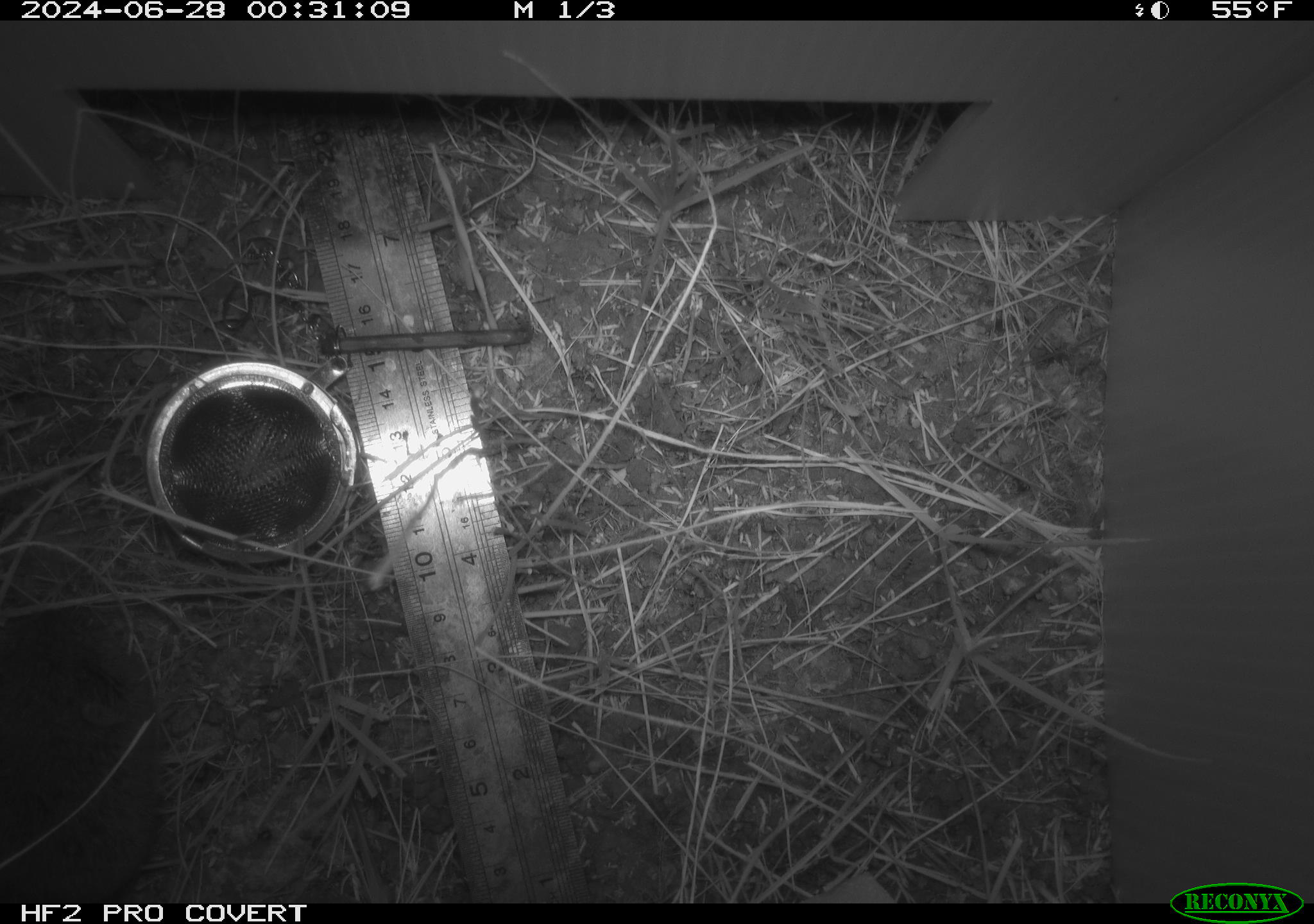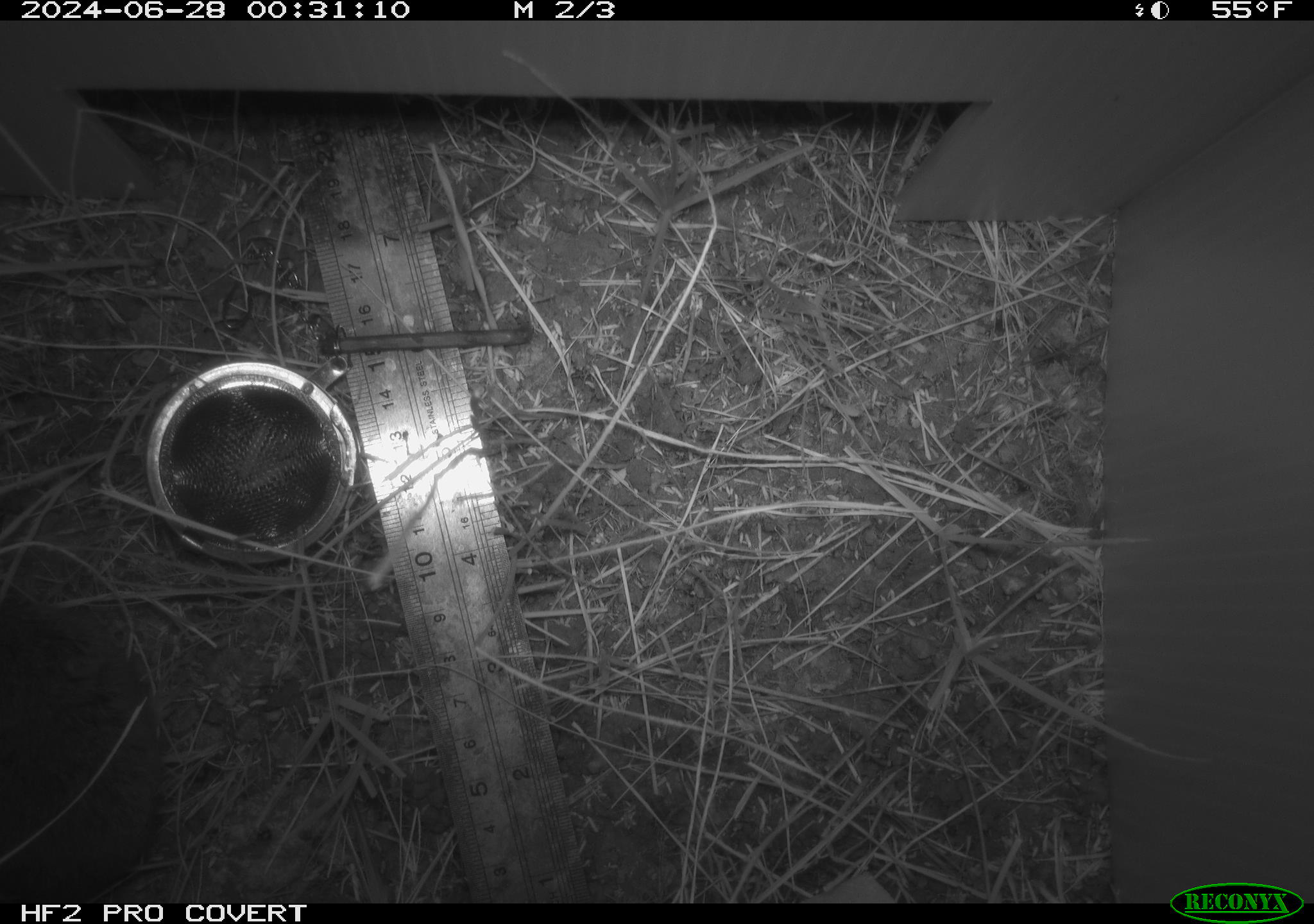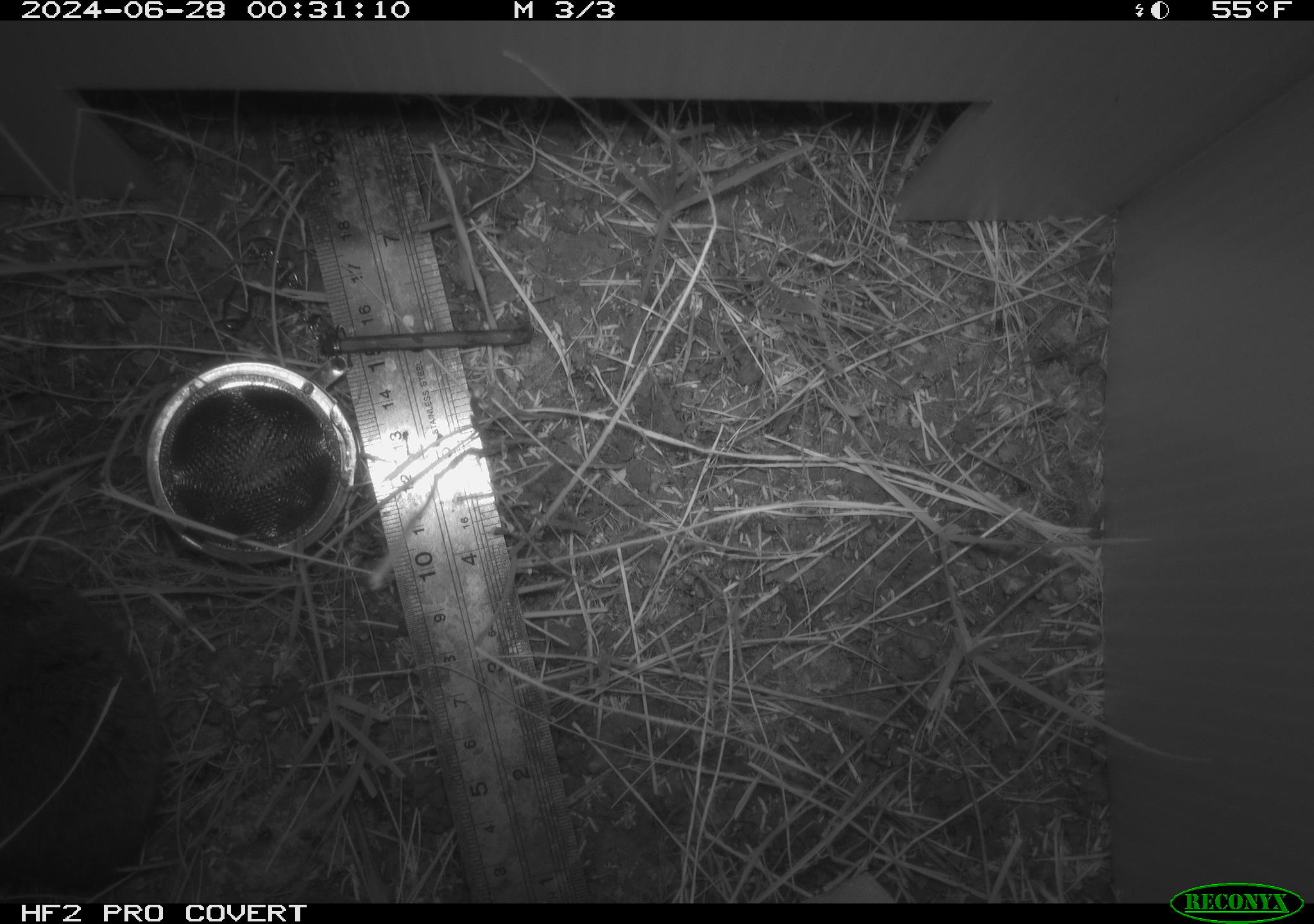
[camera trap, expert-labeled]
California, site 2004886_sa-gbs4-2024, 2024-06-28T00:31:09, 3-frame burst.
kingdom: Animalia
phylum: Chordata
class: Mammalia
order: Rodentia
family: Cricetidae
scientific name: Arvicolinae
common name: voles, lemmings, and muskrats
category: arvicolinae subfamily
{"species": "arvicolinae subfamily (voles, lemmings, and muskrats) (Arvicolinae)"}